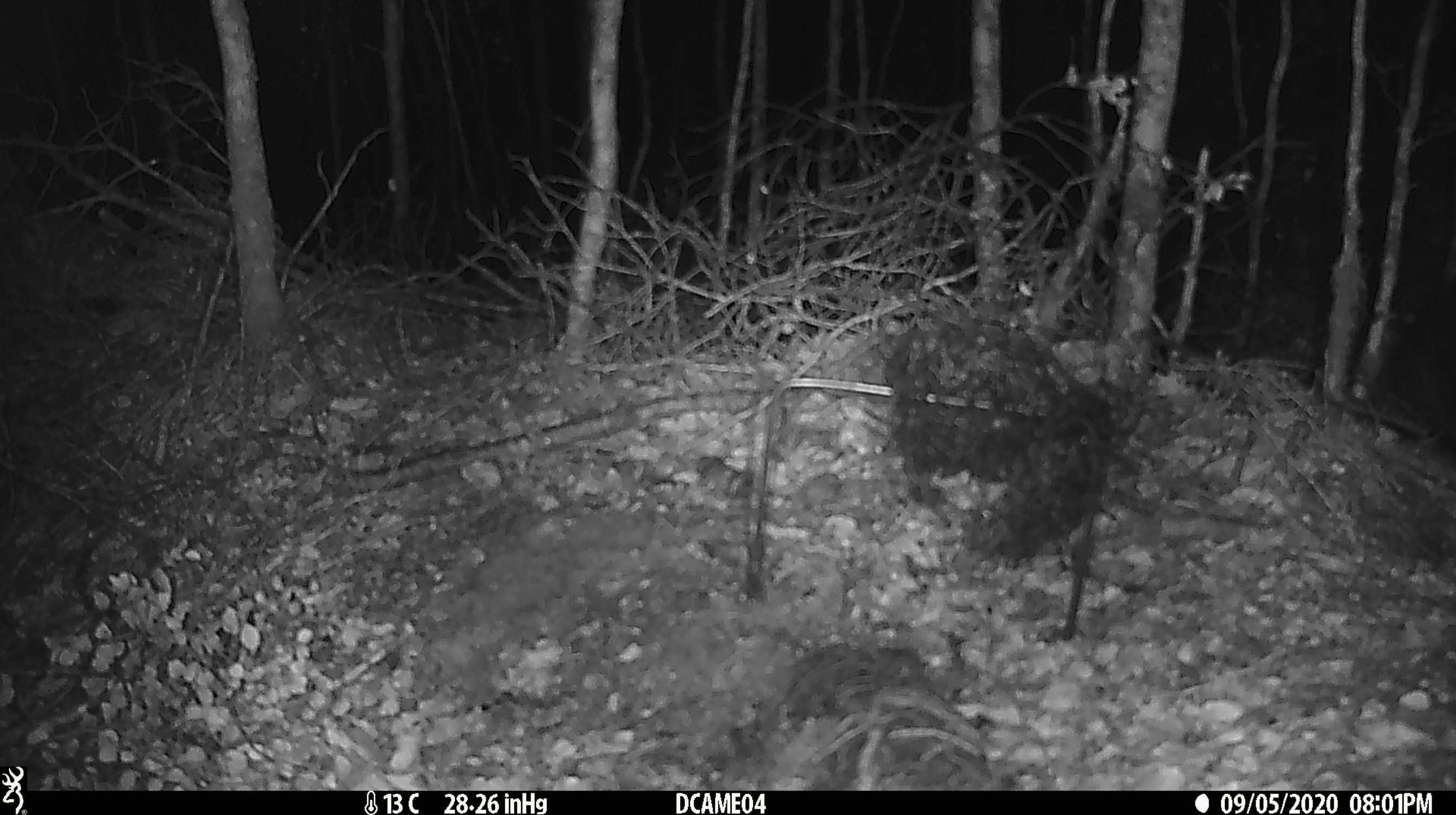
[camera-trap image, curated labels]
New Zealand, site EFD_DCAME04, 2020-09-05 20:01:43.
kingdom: Animalia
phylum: Chordata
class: Mammalia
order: Diprotodontia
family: Phalangeridae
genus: Trichosurus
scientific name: Trichosurus vulpecula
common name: common brushtail possum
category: possum